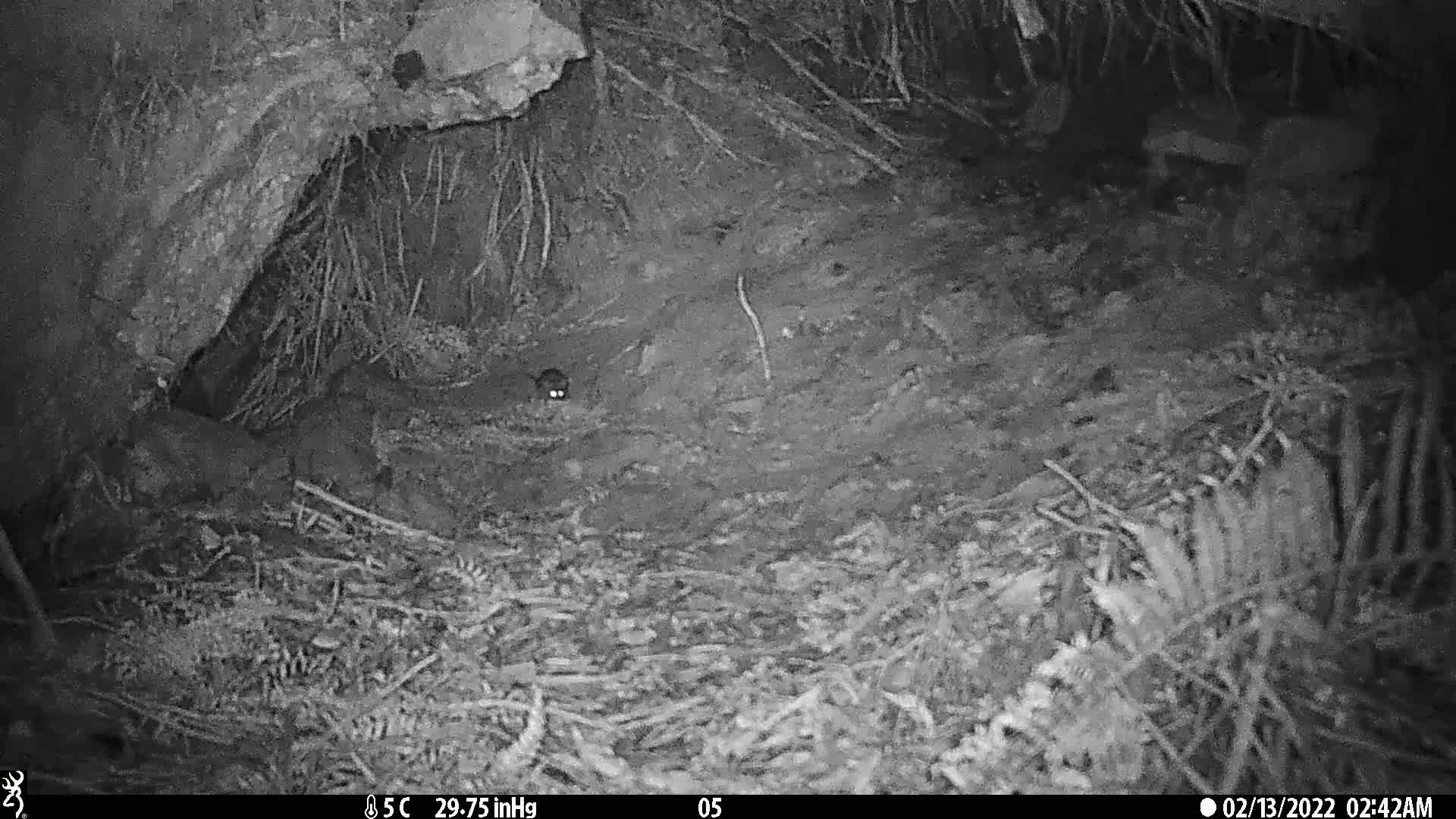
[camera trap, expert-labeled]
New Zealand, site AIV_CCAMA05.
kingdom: Animalia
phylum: Chordata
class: Mammalia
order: Rodentia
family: Muridae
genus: Mus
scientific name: Mus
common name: mouse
Mouse (Mus).